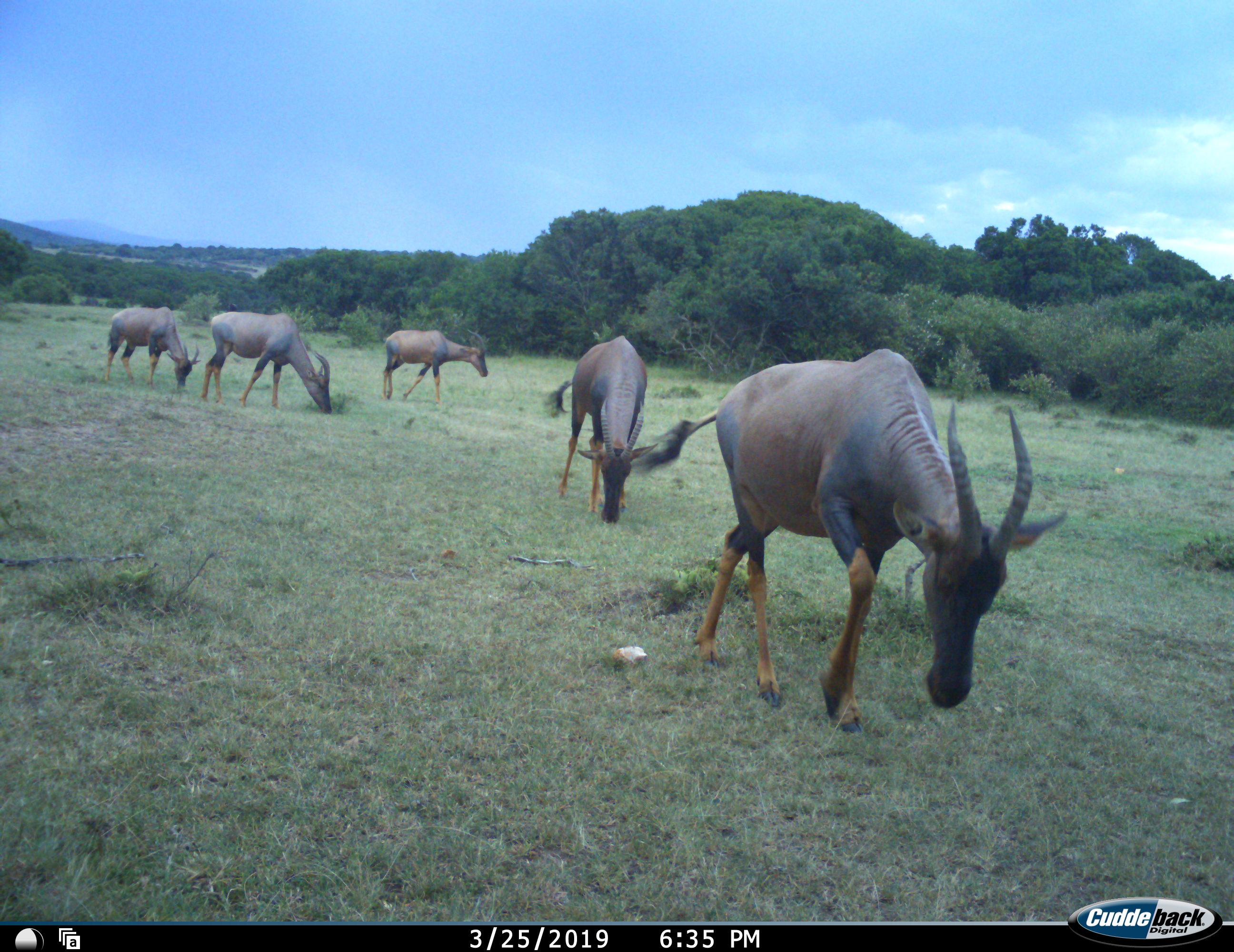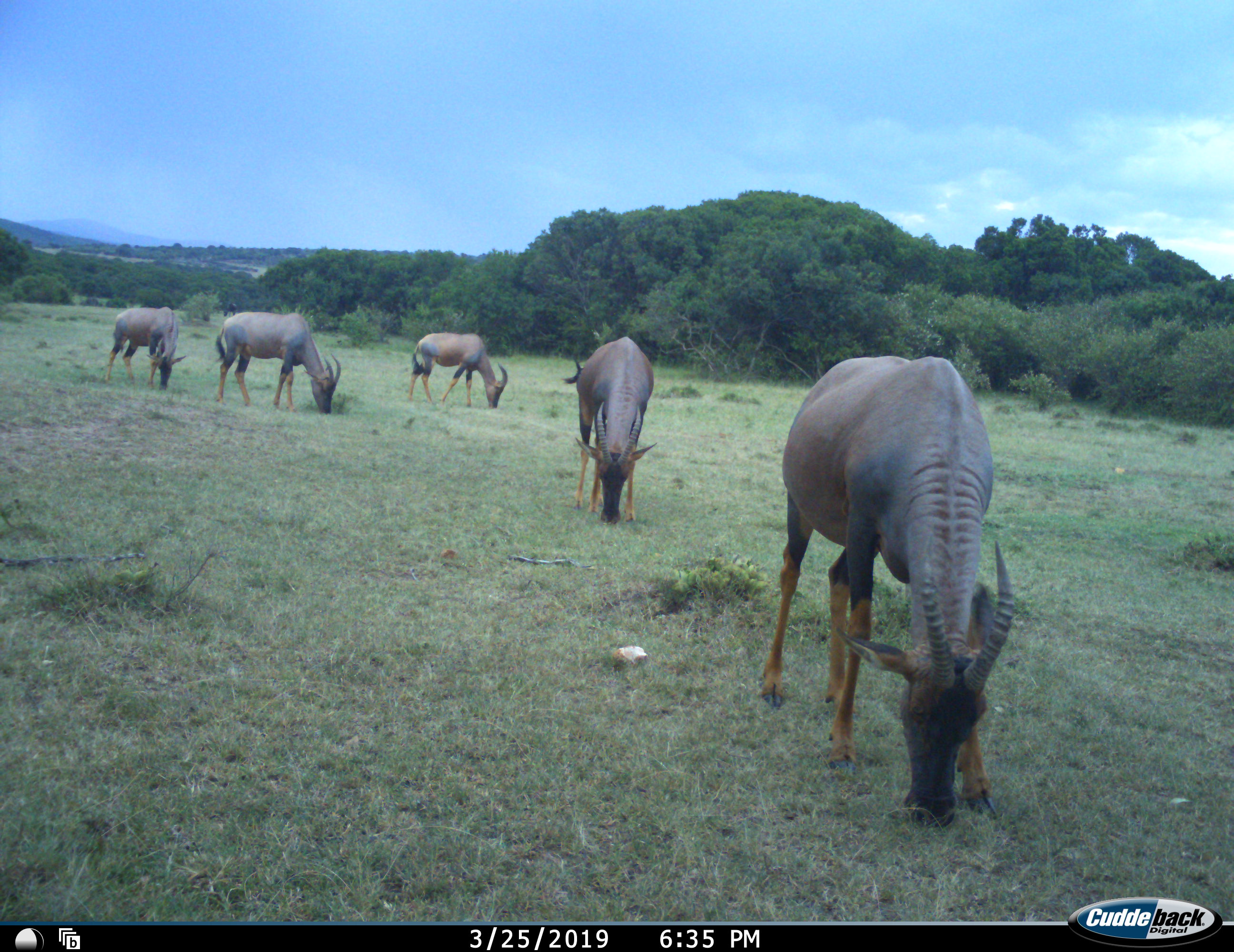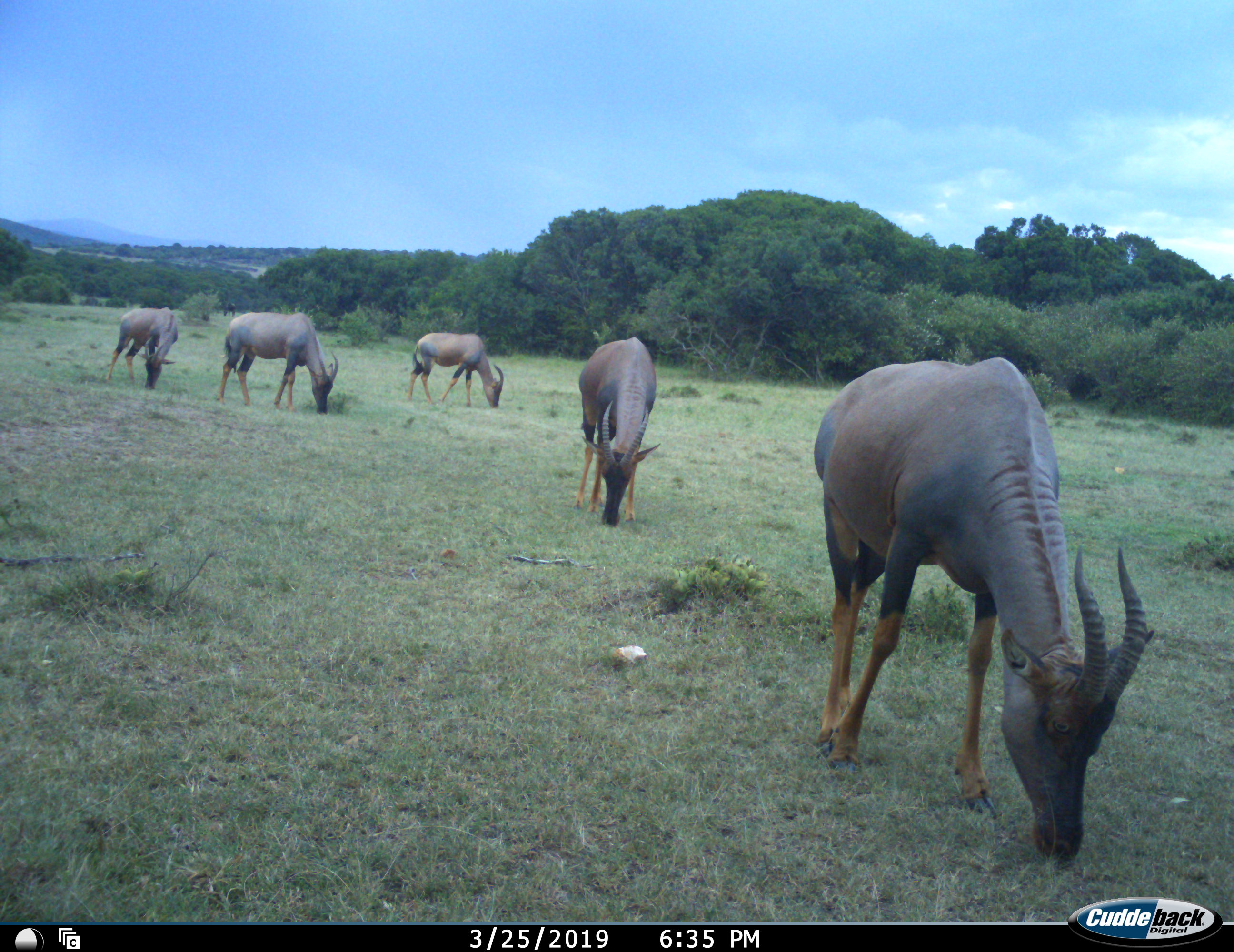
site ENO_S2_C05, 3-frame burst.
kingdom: Animalia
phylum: Chordata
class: Mammalia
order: Artiodactyla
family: Bovidae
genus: Damaliscus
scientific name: Damaliscus lunatus jimela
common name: topi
Topi (Damaliscus lunatus jimela), count 5. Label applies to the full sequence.